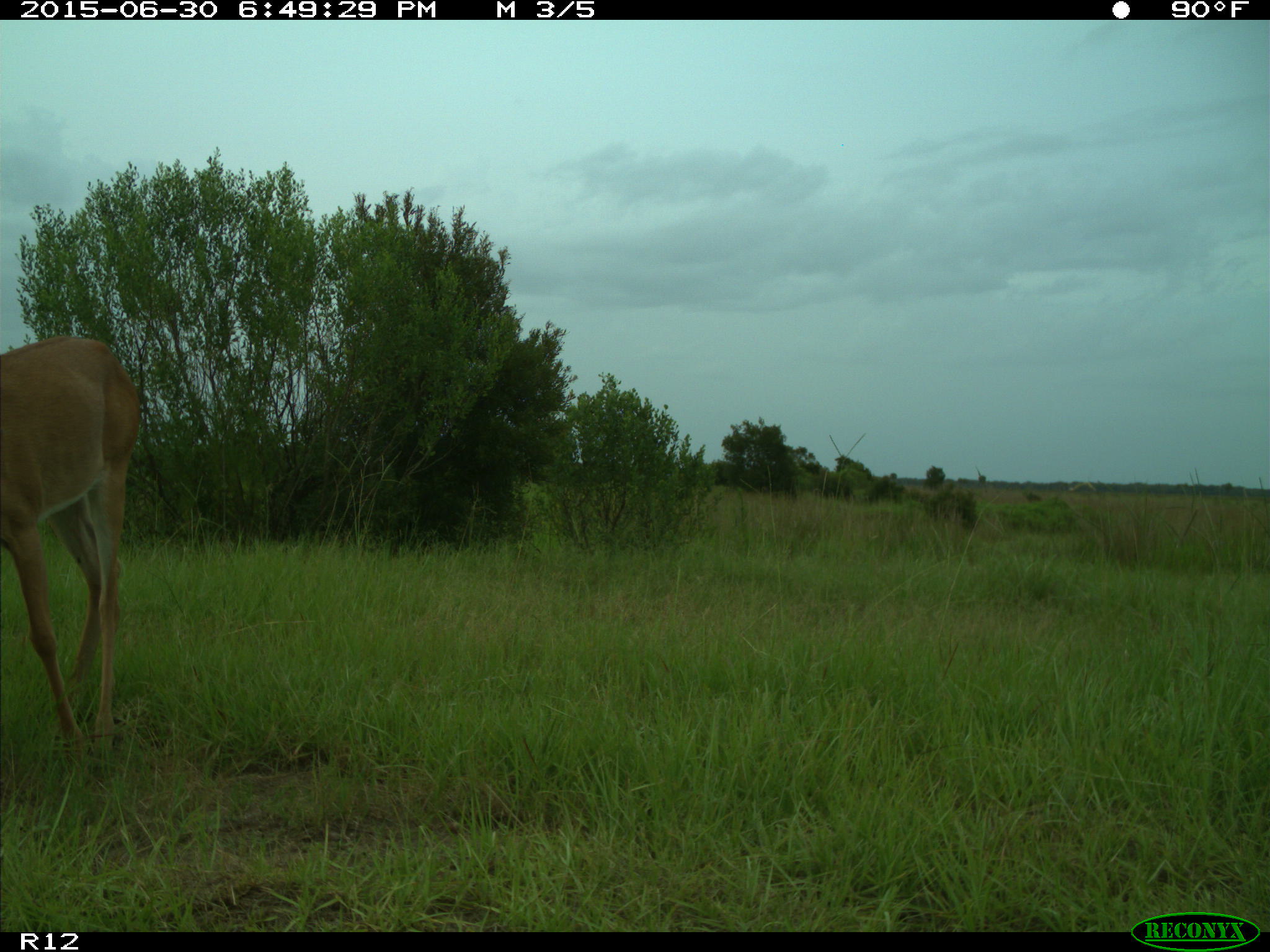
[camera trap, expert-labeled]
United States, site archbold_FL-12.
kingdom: Animalia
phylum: Chordata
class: Mammalia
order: Artiodactyla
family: Cervidae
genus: Odocoileus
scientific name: Odocoileus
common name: deer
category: unidentified deer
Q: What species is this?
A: Unidentified deer (deer) (Odocoileus).